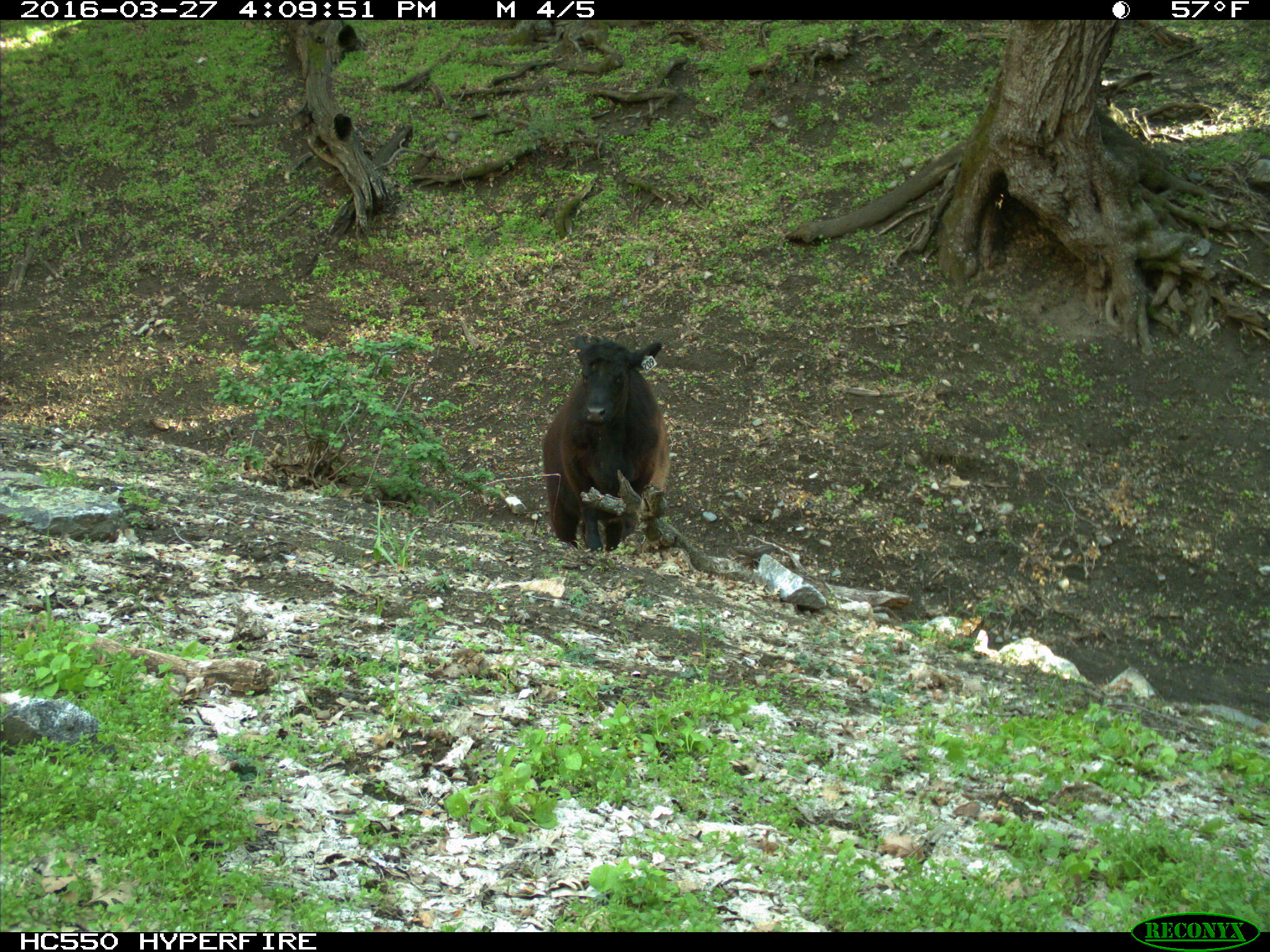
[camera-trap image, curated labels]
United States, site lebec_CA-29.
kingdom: Animalia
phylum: Chordata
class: Mammalia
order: Artiodactyla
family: Bovidae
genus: Bos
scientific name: Bos taurus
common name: domestic cow